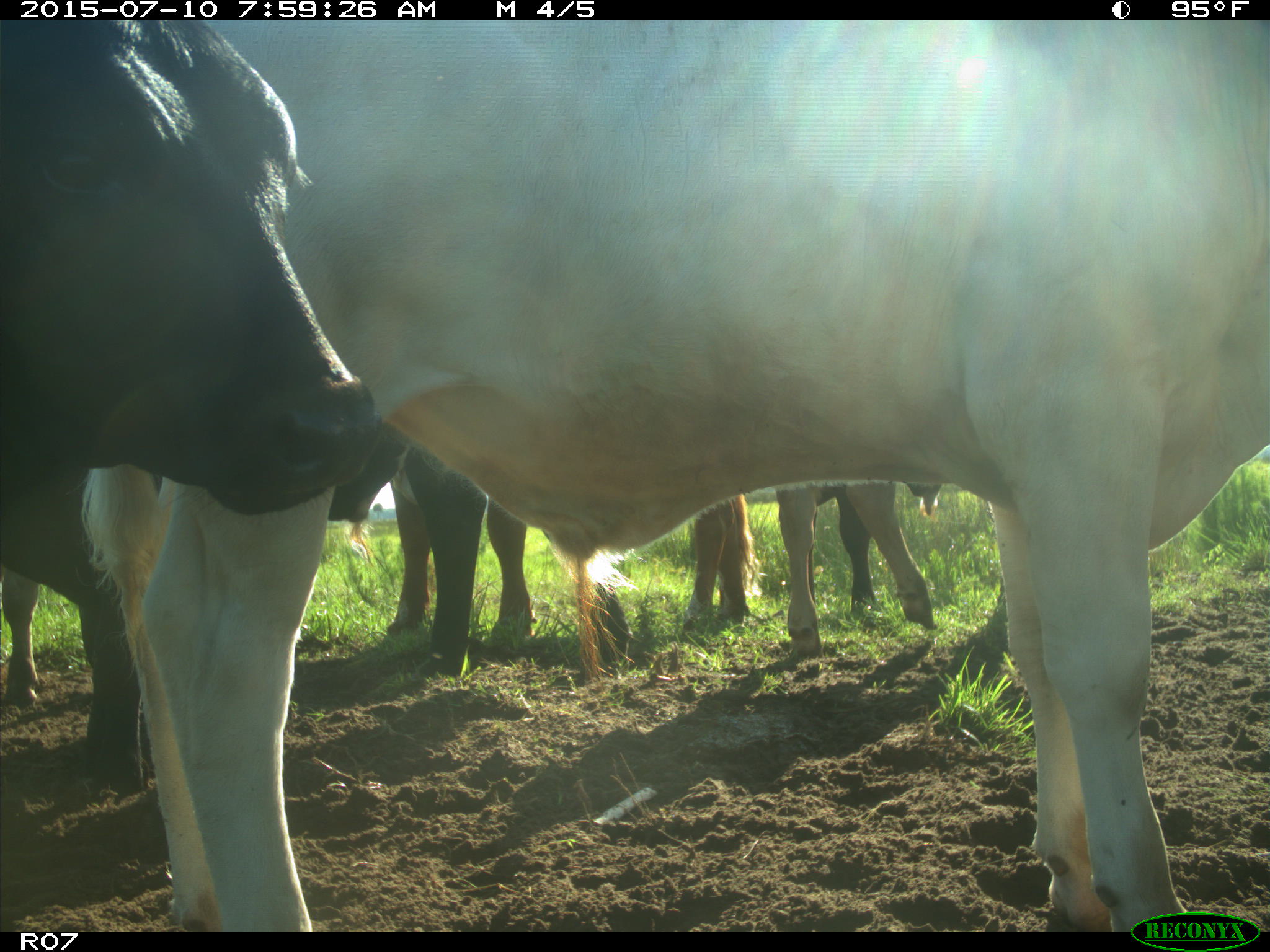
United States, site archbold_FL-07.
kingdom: Animalia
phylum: Chordata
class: Mammalia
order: Artiodactyla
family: Bovidae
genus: Bos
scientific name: Bos taurus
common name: domestic cow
Bos taurus (domestic cow).